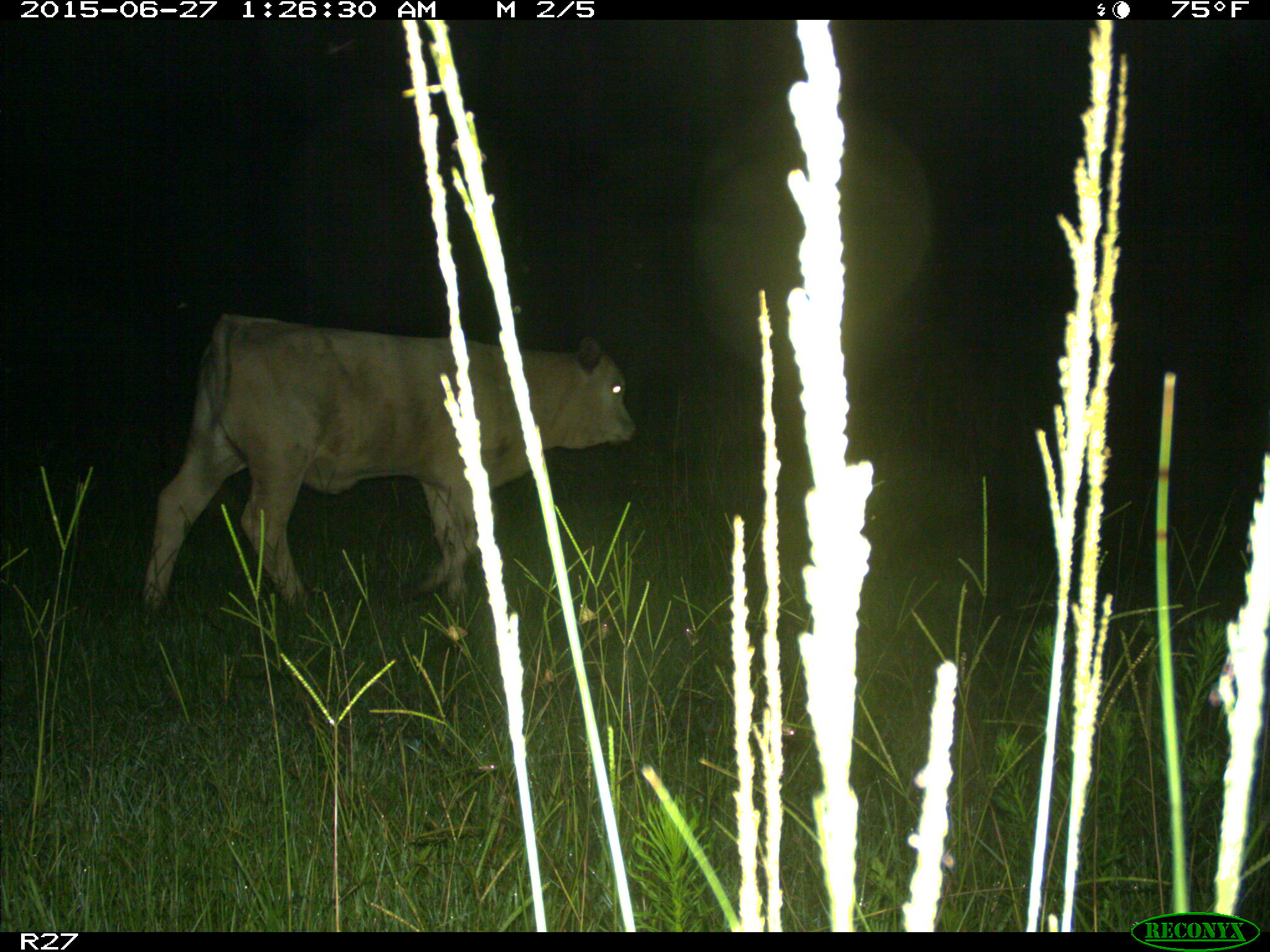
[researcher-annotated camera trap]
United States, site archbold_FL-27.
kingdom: Animalia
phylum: Chordata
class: Mammalia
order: Artiodactyla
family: Bovidae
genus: Bos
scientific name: Bos taurus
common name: domestic cow